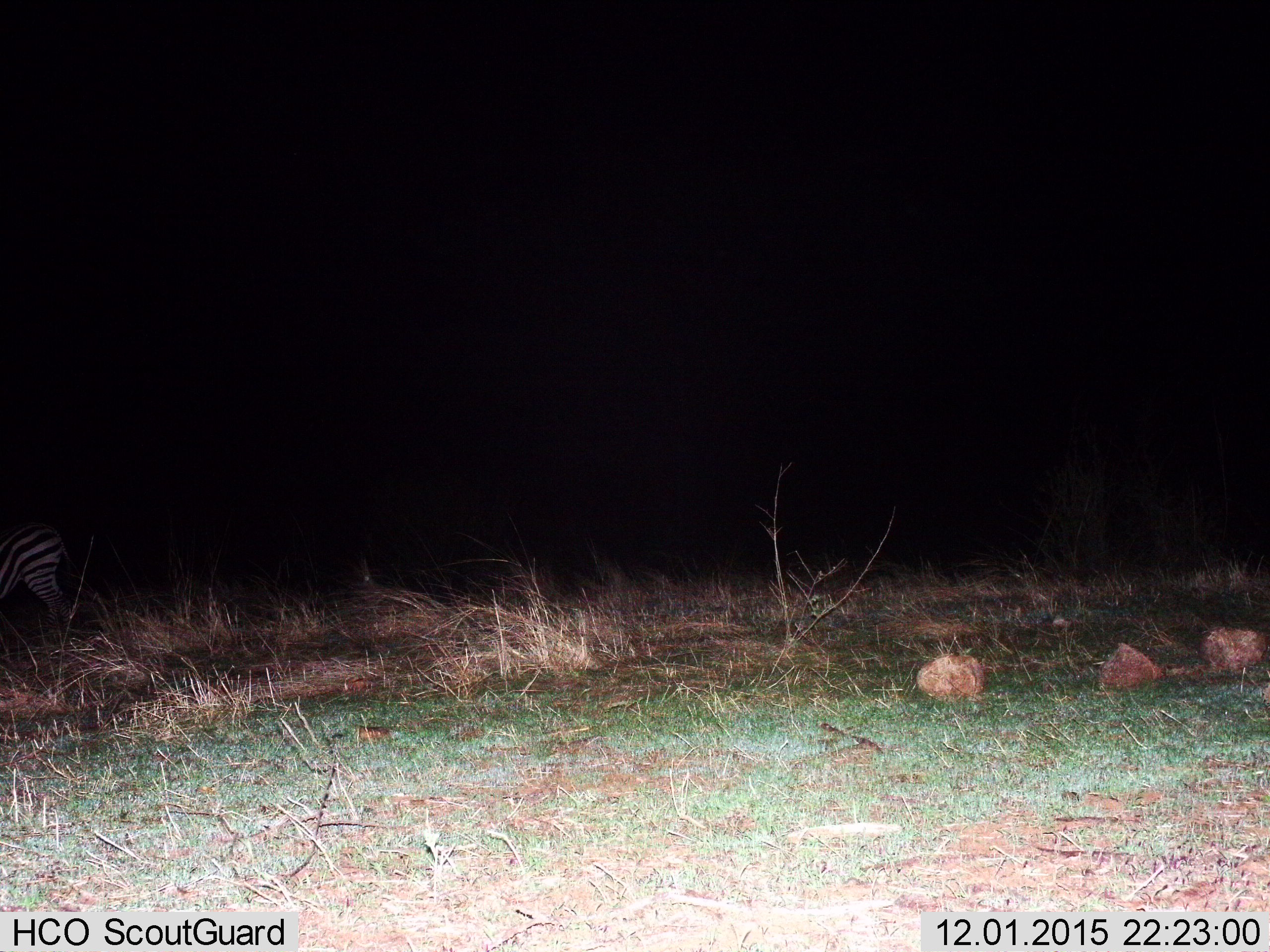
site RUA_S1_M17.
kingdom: Animalia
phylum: Chordata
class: Mammalia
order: Perissodactyla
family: Equidae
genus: Equus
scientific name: Equus quagga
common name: plains zebra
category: zebraplains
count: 1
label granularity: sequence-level